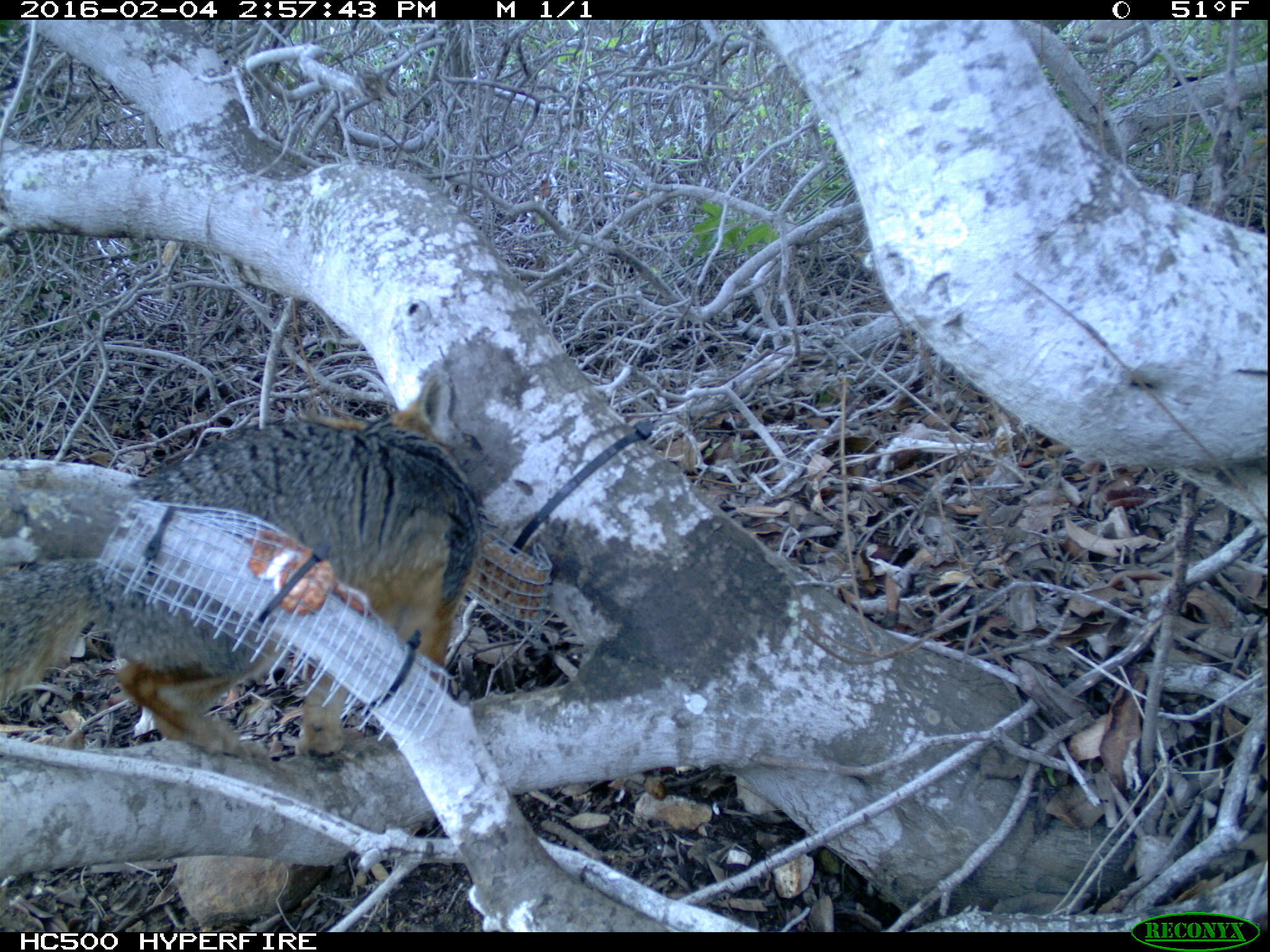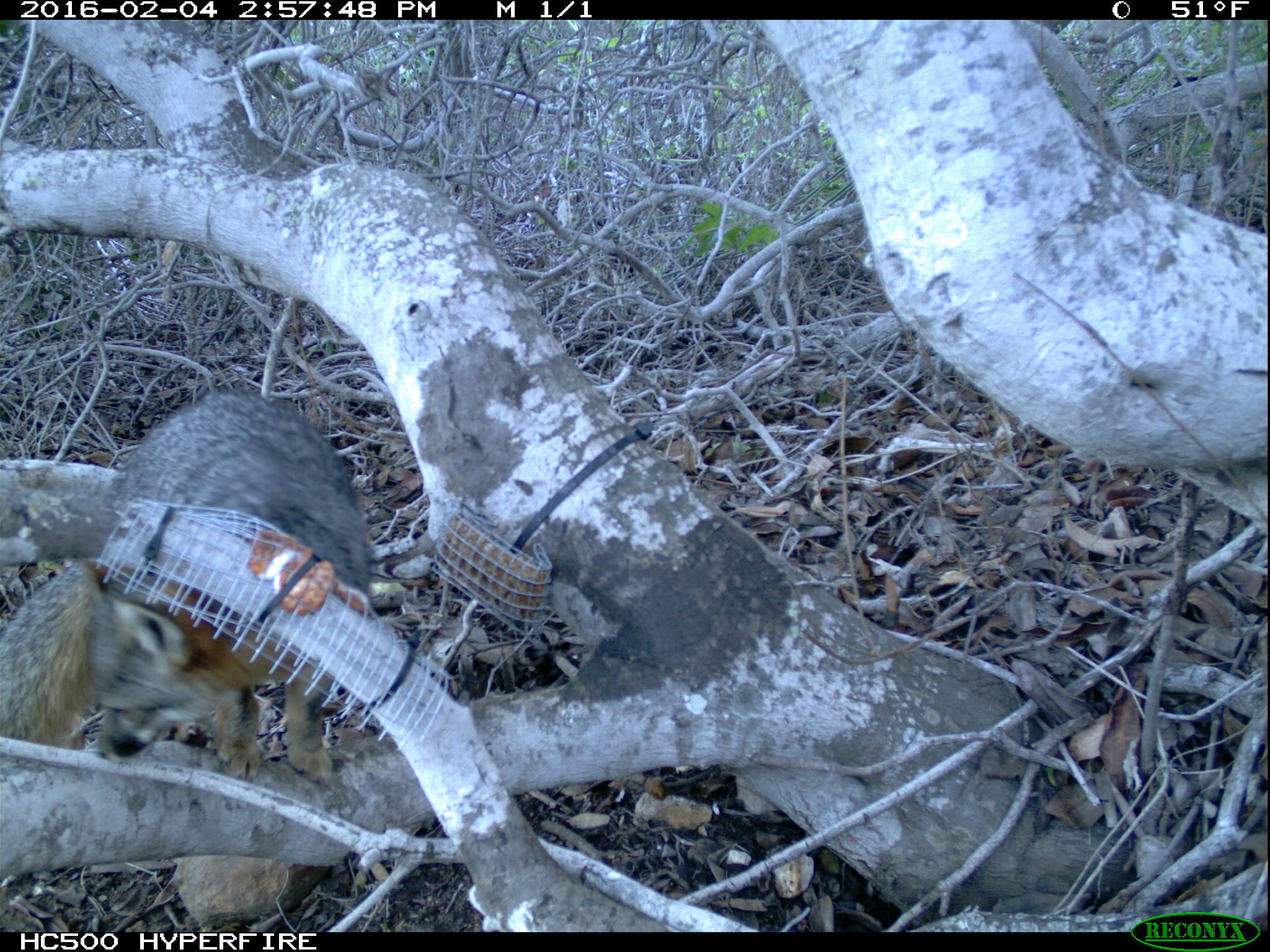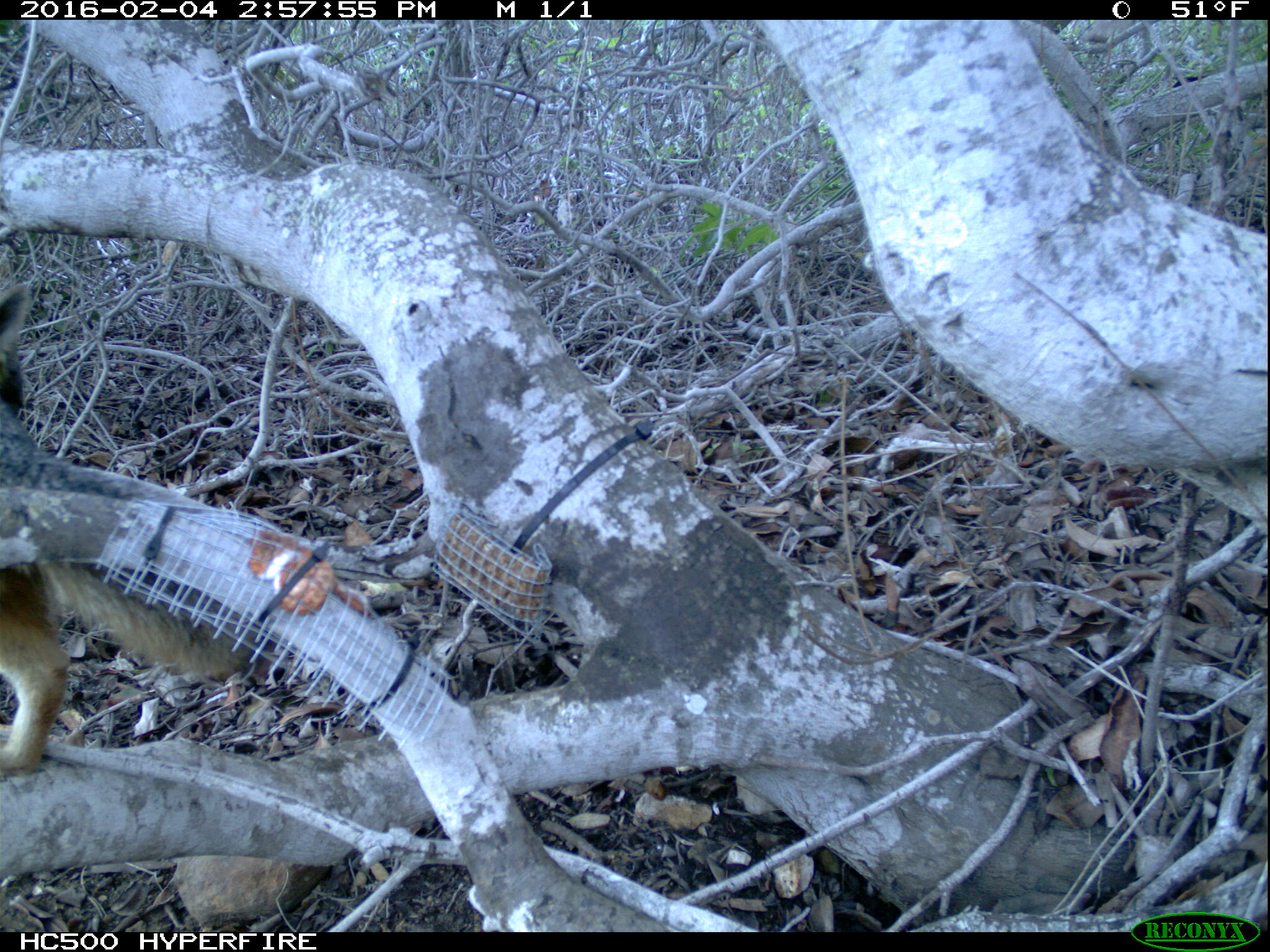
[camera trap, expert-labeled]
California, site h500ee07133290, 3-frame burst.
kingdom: Animalia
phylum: Chordata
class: Mammalia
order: Carnivora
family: Canidae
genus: Urocyon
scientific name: Urocyon littoralis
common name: island fox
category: fox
Fox (island fox) (Urocyon littoralis).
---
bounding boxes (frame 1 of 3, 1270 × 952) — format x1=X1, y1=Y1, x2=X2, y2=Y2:
fox: x1=0, y1=378, x2=482, y2=758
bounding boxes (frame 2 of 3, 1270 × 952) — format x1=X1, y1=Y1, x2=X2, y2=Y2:
fox: x1=0, y1=389, x2=371, y2=782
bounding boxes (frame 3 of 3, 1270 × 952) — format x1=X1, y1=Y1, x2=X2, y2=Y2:
fox: x1=0, y1=216, x2=256, y2=777